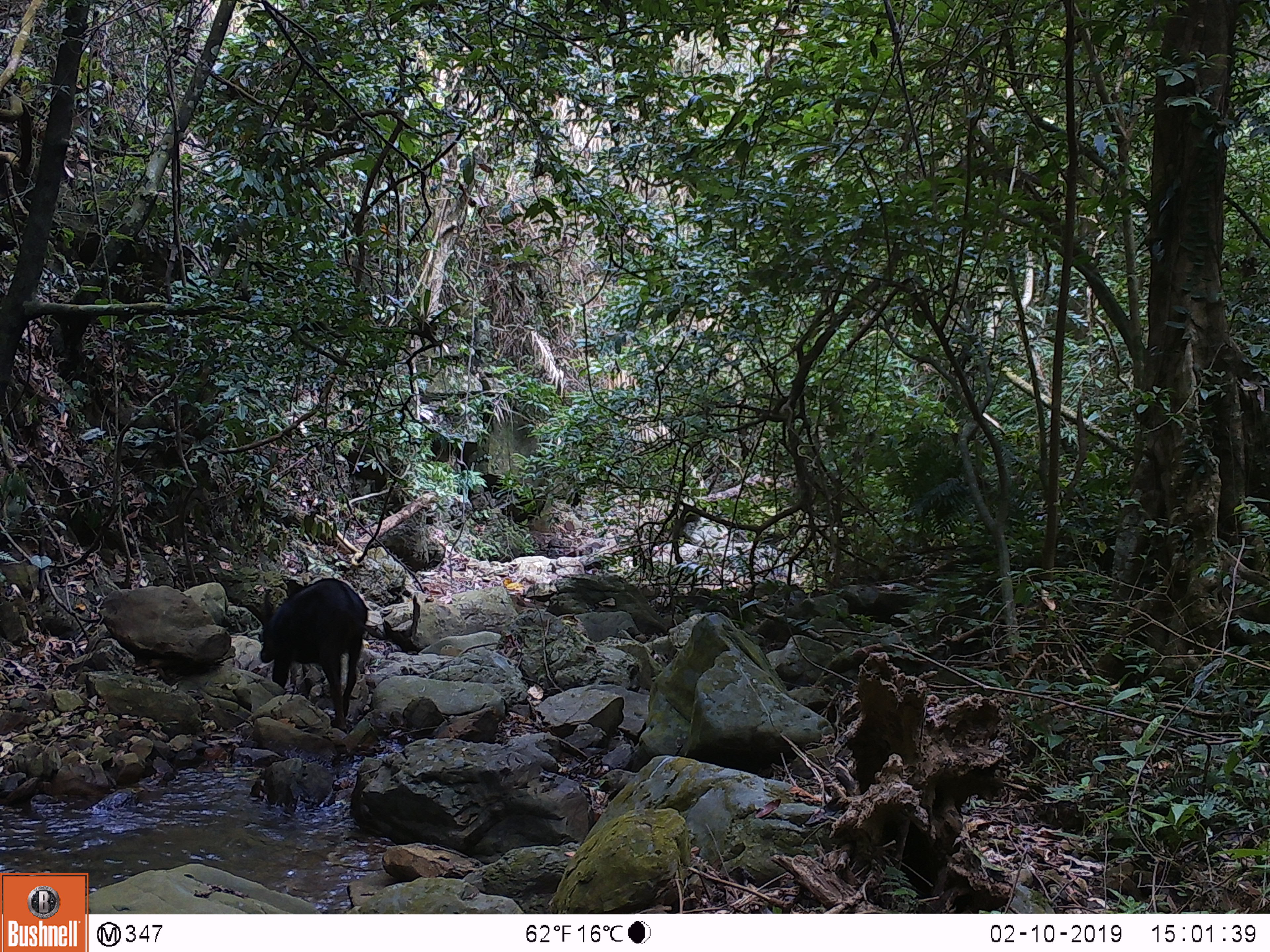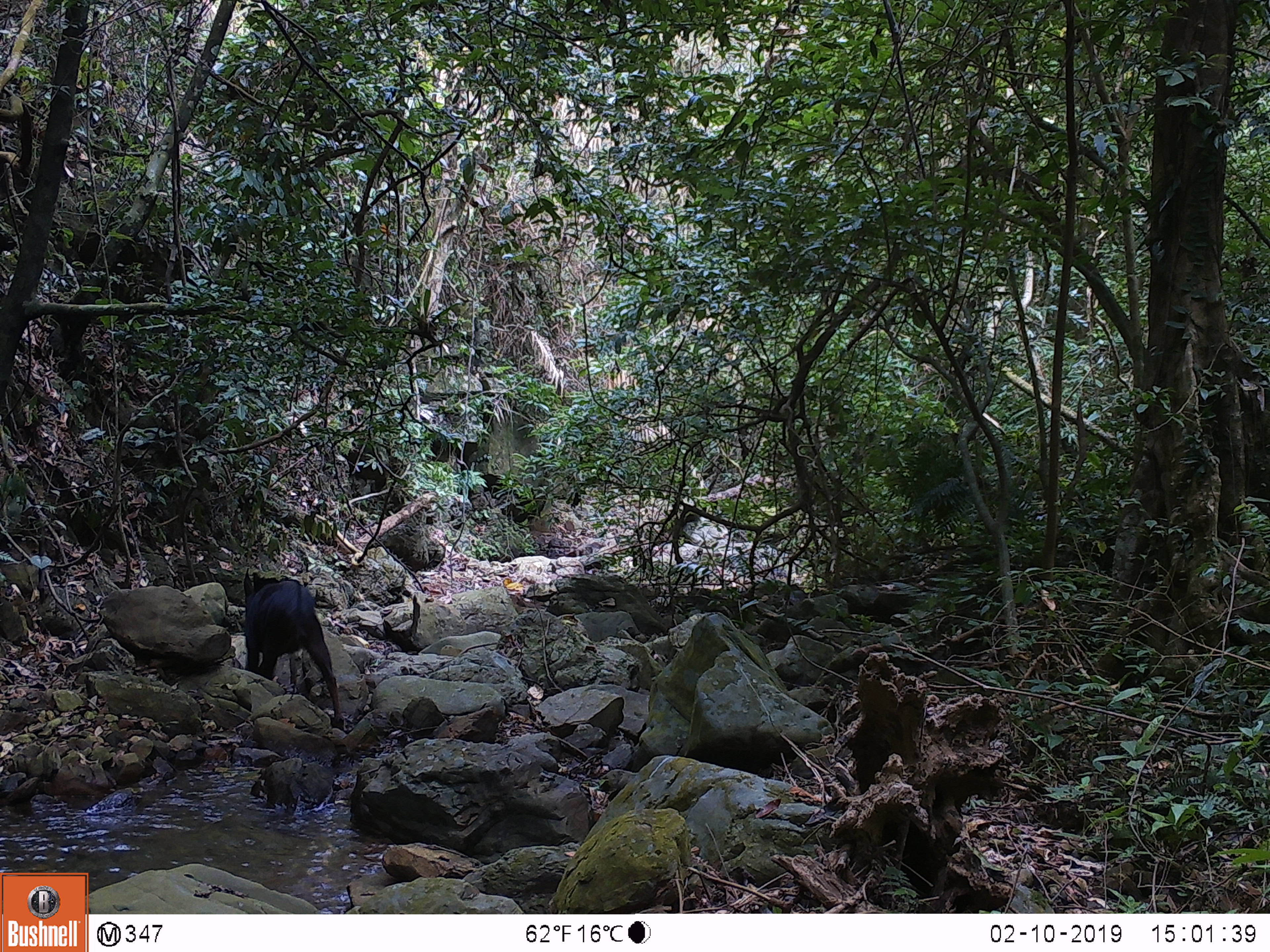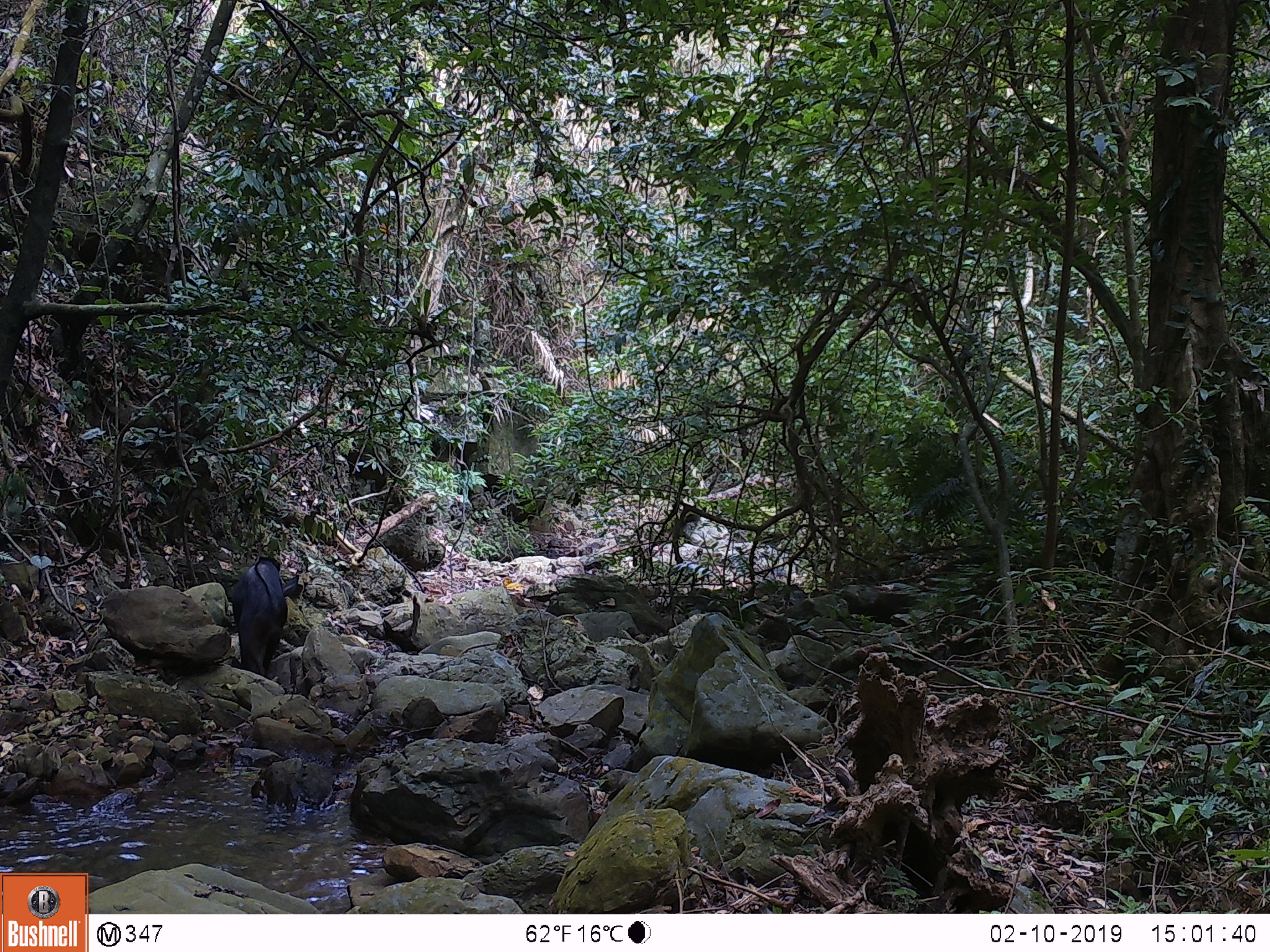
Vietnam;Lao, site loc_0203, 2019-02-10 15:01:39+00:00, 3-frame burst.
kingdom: Animalia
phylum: Chordata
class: Mammalia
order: Artiodactyla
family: Bovidae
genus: Capricornis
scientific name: Capricornis sumatraensis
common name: chinese serow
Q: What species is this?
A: Chinese serow (Capricornis sumatraensis).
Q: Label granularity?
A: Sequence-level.